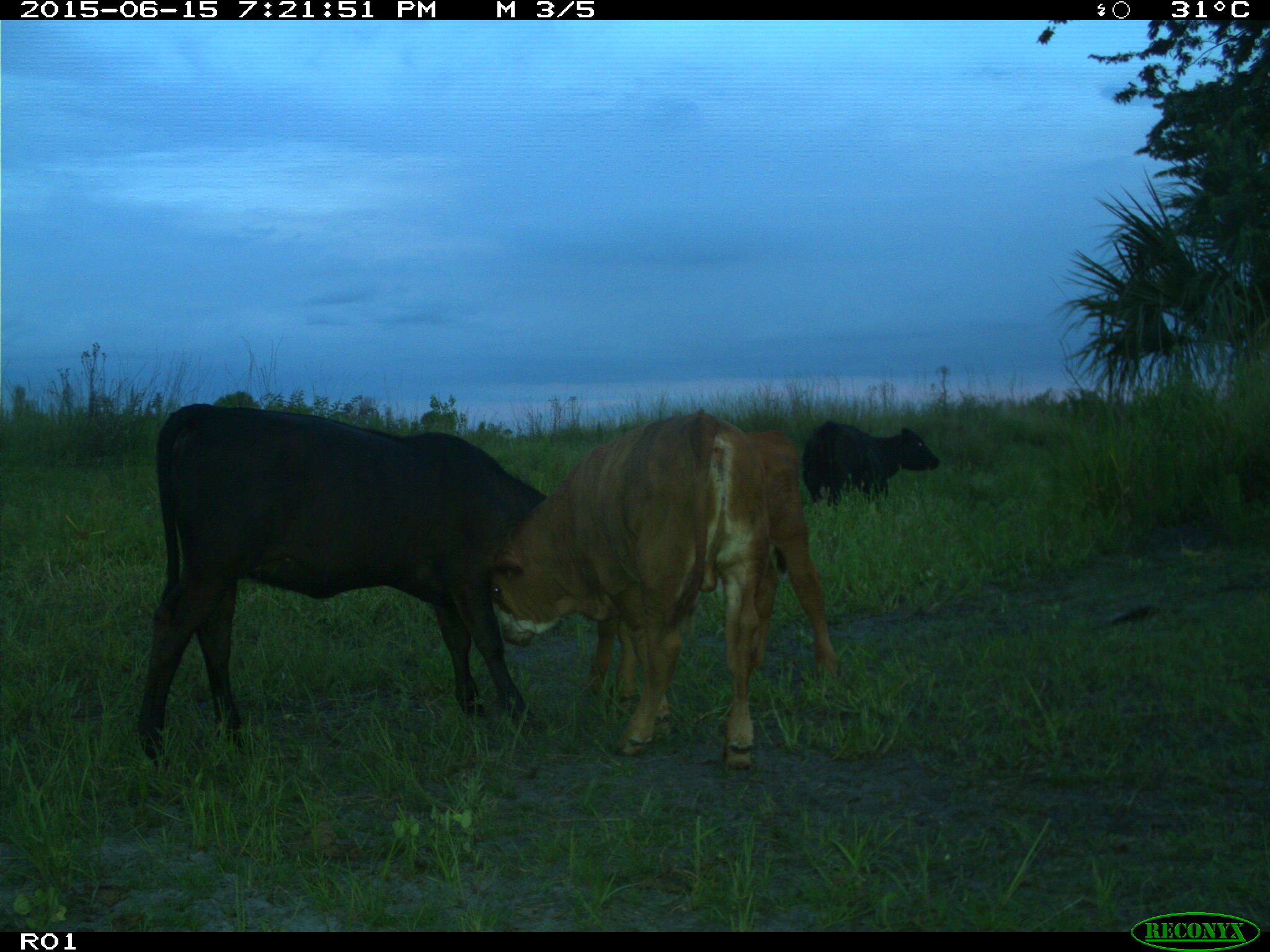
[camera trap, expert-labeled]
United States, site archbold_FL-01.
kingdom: Animalia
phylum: Chordata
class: Mammalia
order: Artiodactyla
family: Bovidae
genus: Bos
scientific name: Bos taurus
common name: domestic cow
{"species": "Bos taurus (domestic cow)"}